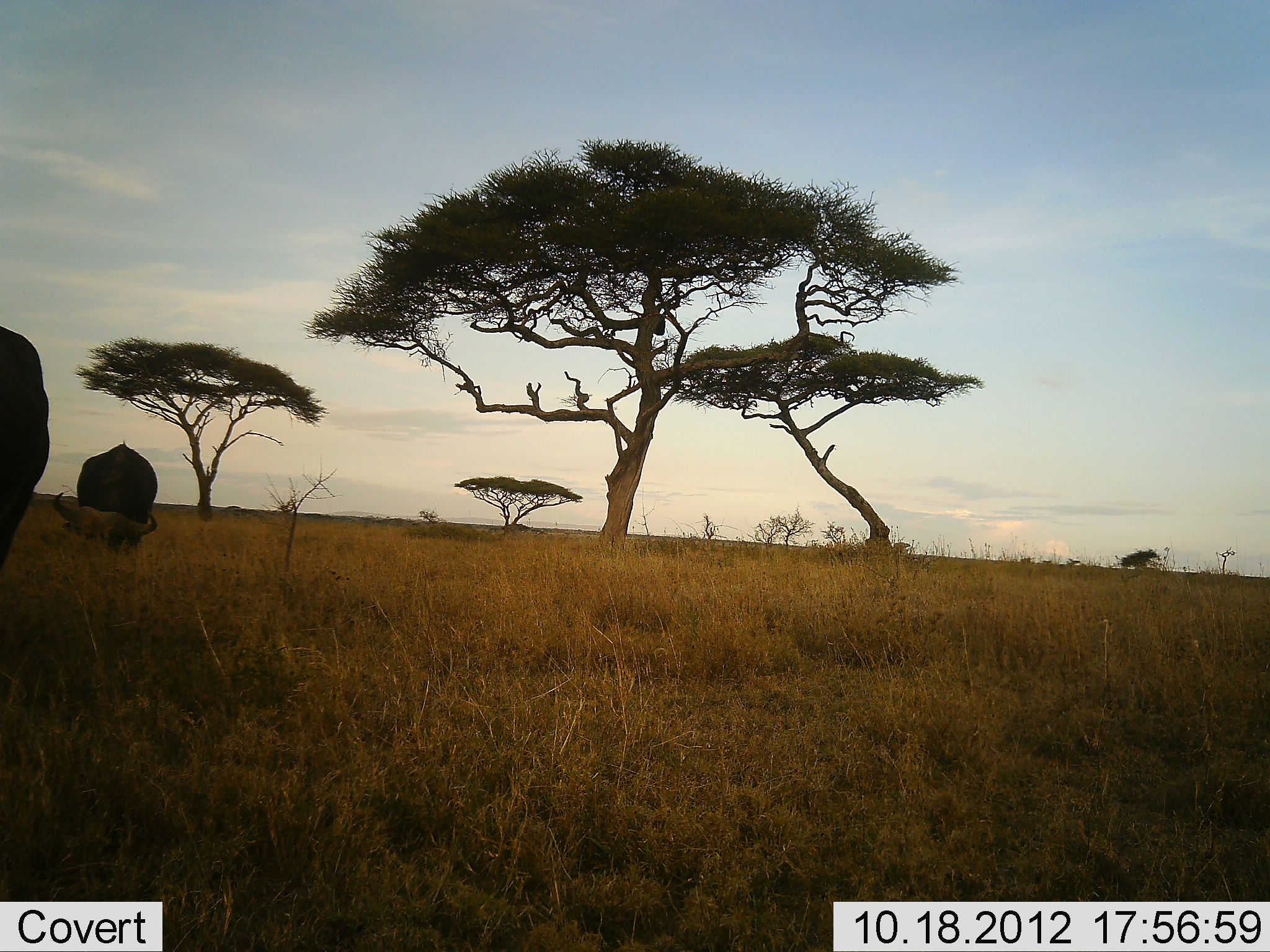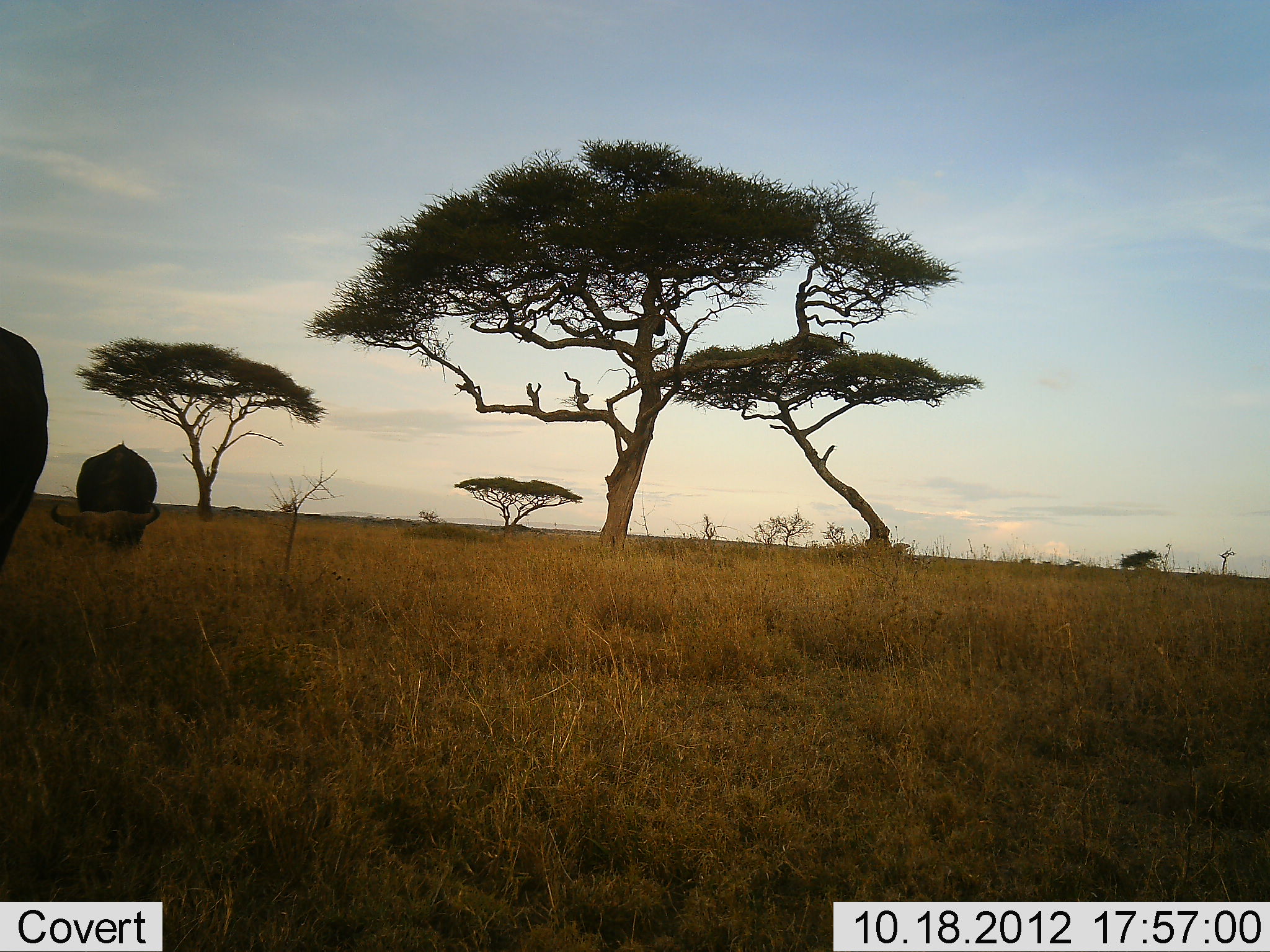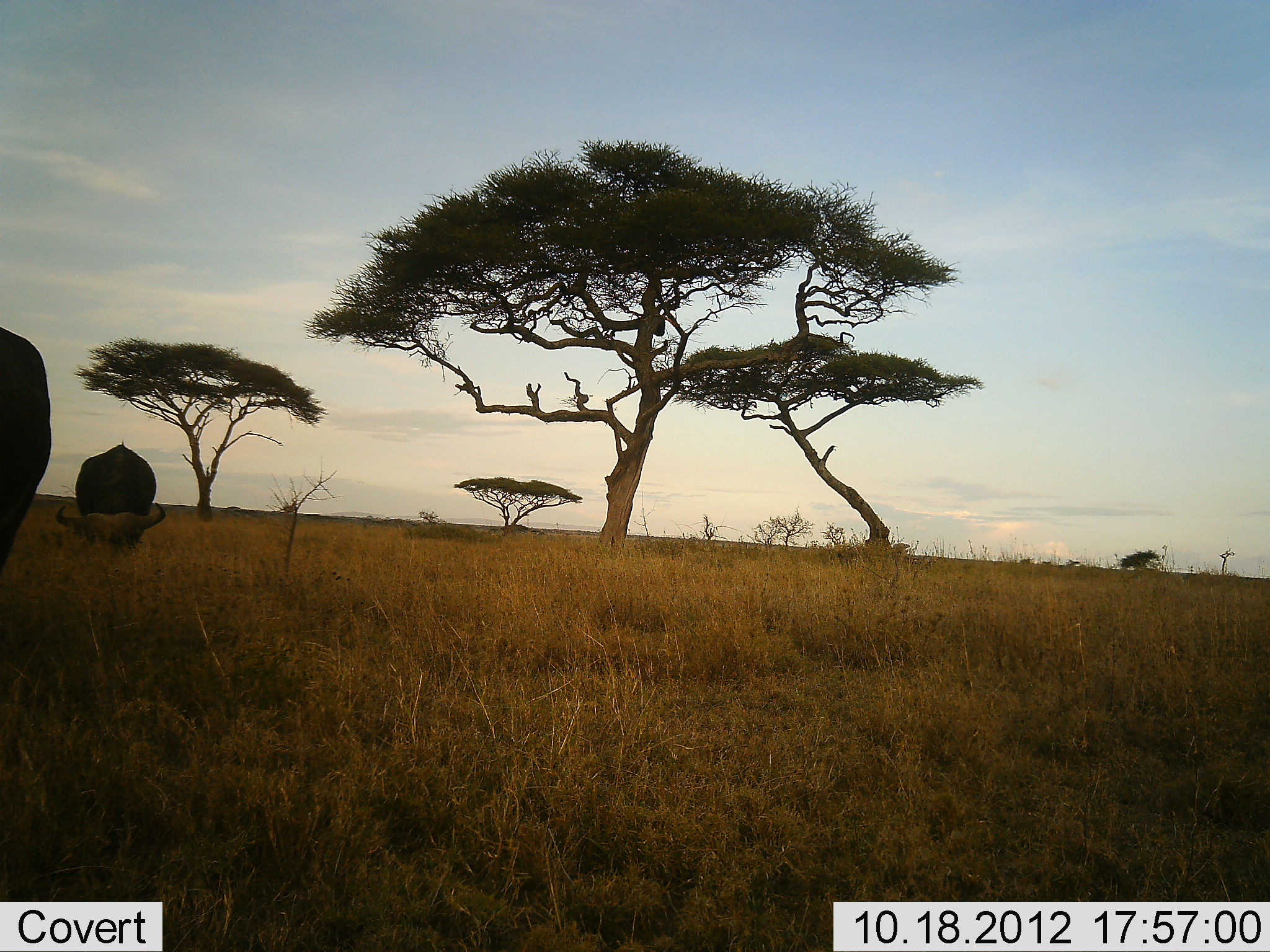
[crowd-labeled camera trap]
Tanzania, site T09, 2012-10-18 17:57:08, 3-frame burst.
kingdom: Animalia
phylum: Chordata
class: Mammalia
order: Artiodactyla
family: Bovidae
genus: Syncerus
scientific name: Syncerus caffer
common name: cape buffalo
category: buffalo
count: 2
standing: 58%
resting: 0%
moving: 0%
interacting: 0%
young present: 0%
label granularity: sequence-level